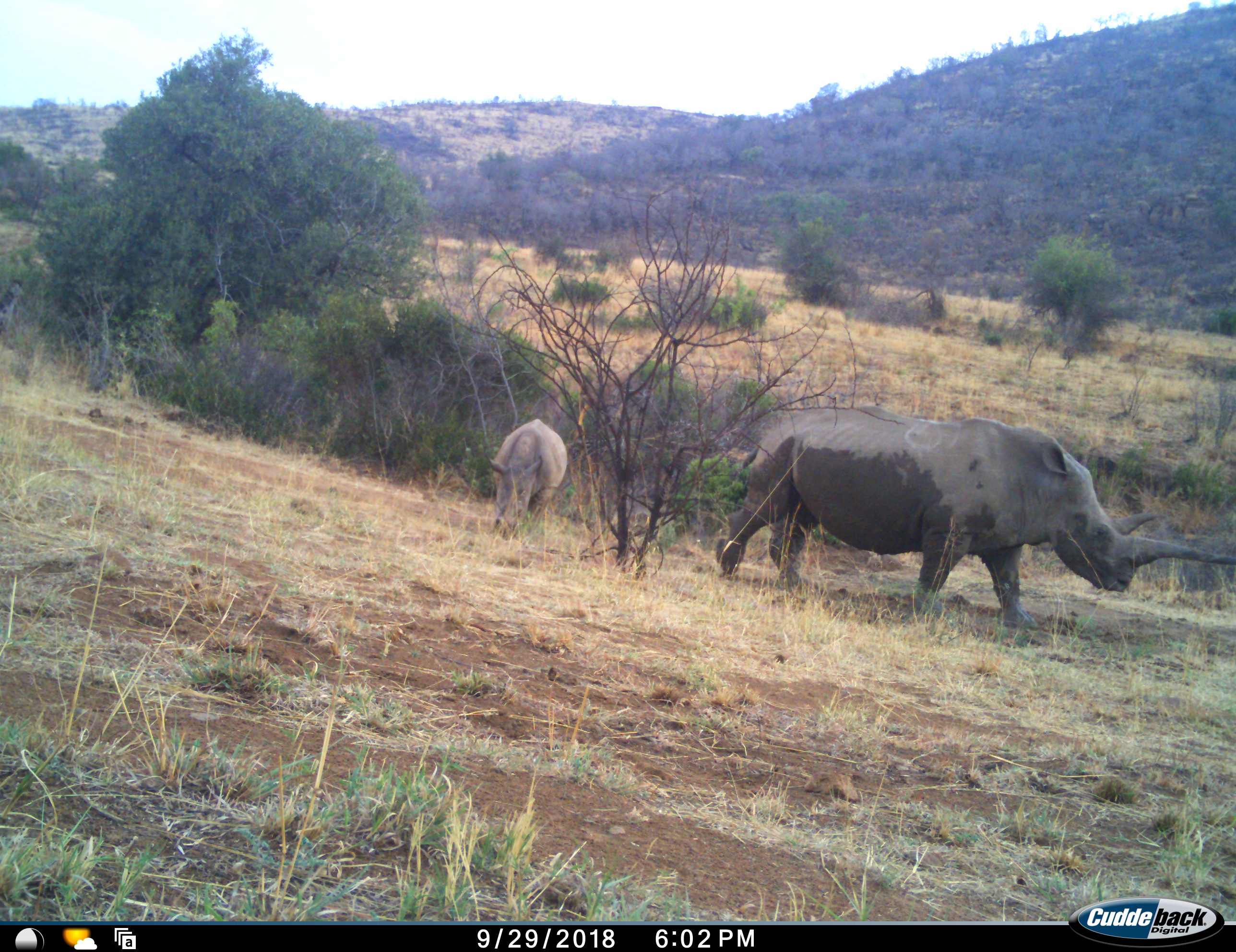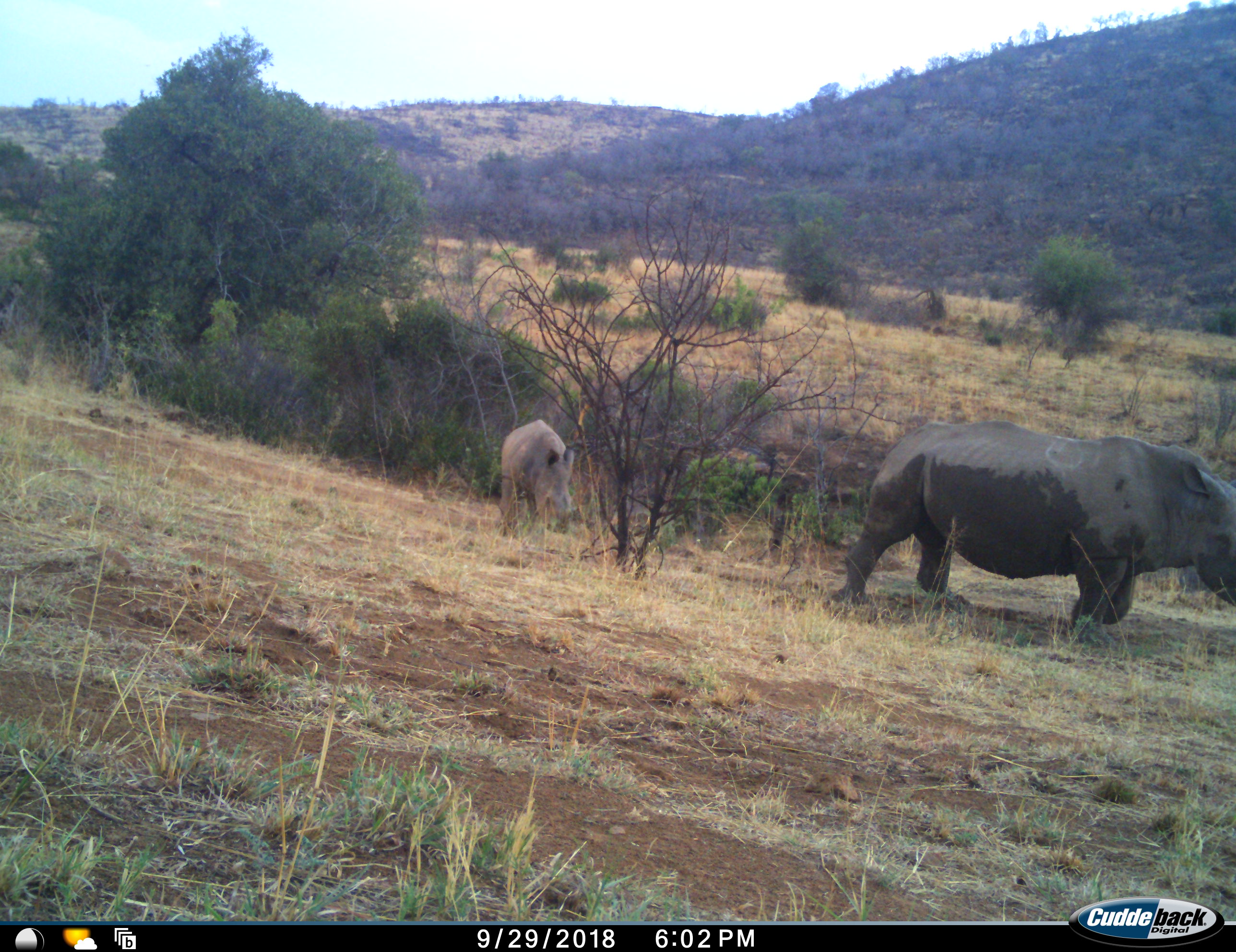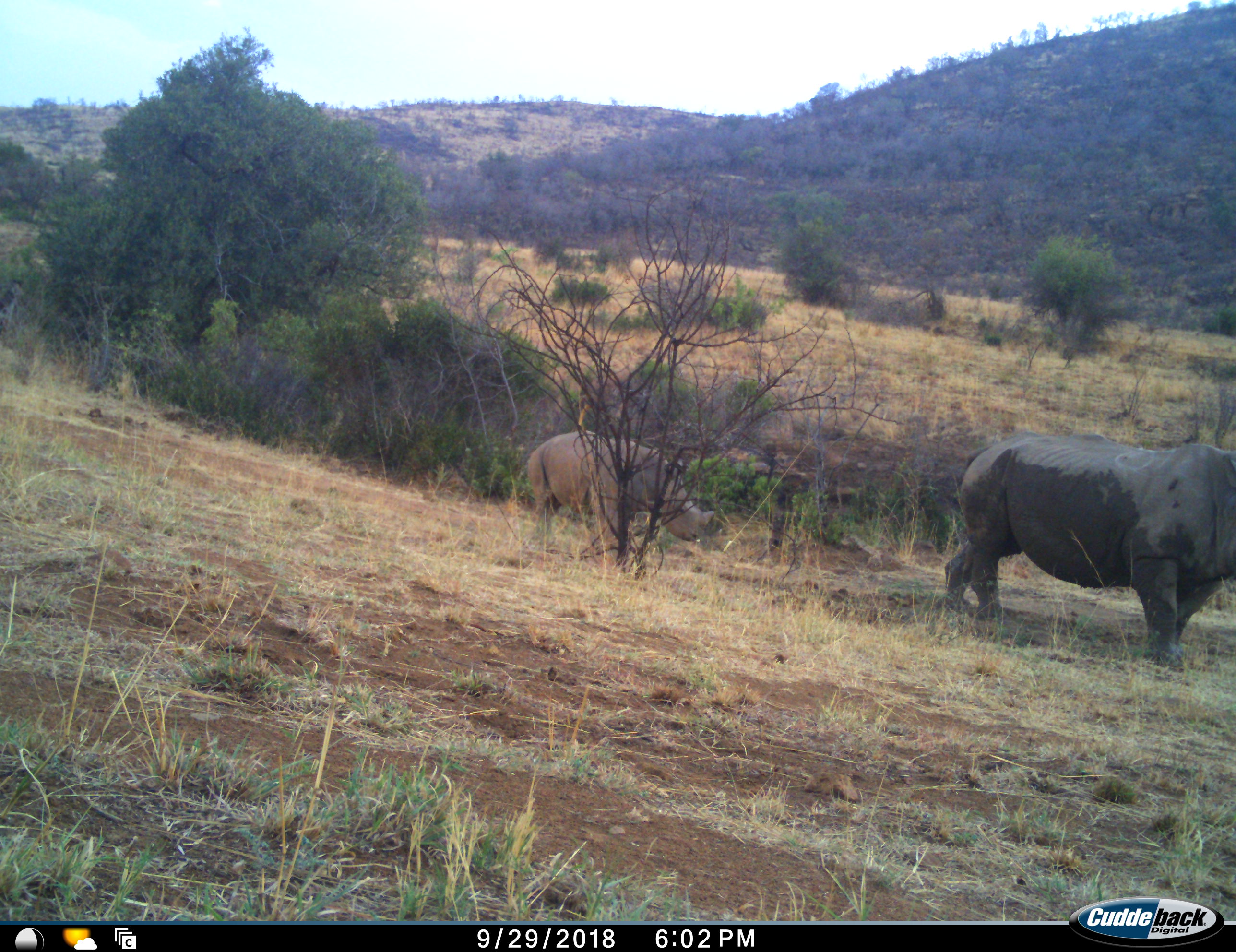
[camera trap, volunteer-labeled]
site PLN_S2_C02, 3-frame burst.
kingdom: Animalia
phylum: Chordata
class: Mammalia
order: Perissodactyla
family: Rhinocerotidae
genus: Ceratotherium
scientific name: Ceratotherium simum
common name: white rhinoceros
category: rhinoceroswhite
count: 2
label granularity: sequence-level